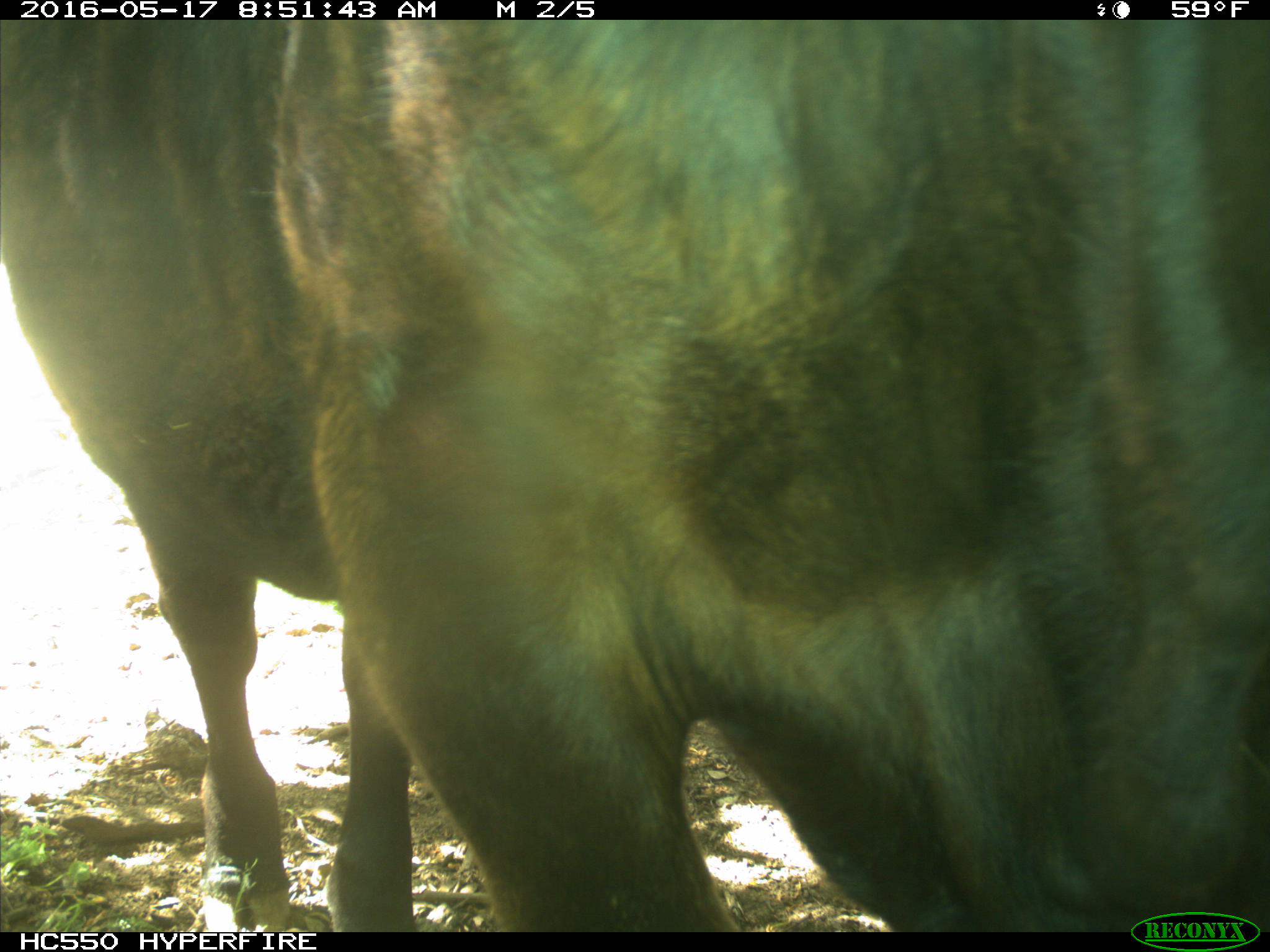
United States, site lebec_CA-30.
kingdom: Animalia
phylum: Chordata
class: Mammalia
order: Artiodactyla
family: Bovidae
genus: Bos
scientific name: Bos taurus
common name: domestic cow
Bos taurus (domestic cow).